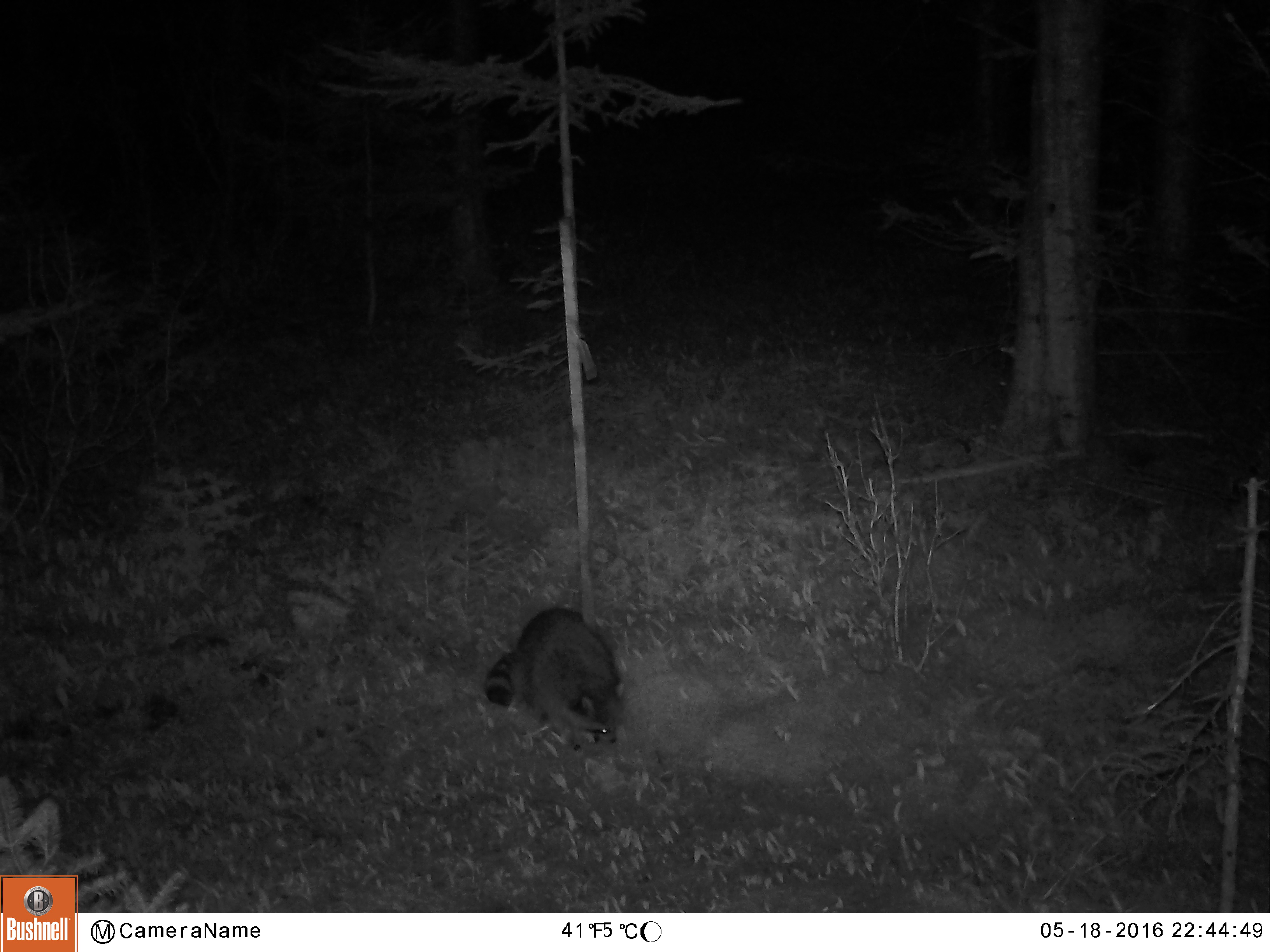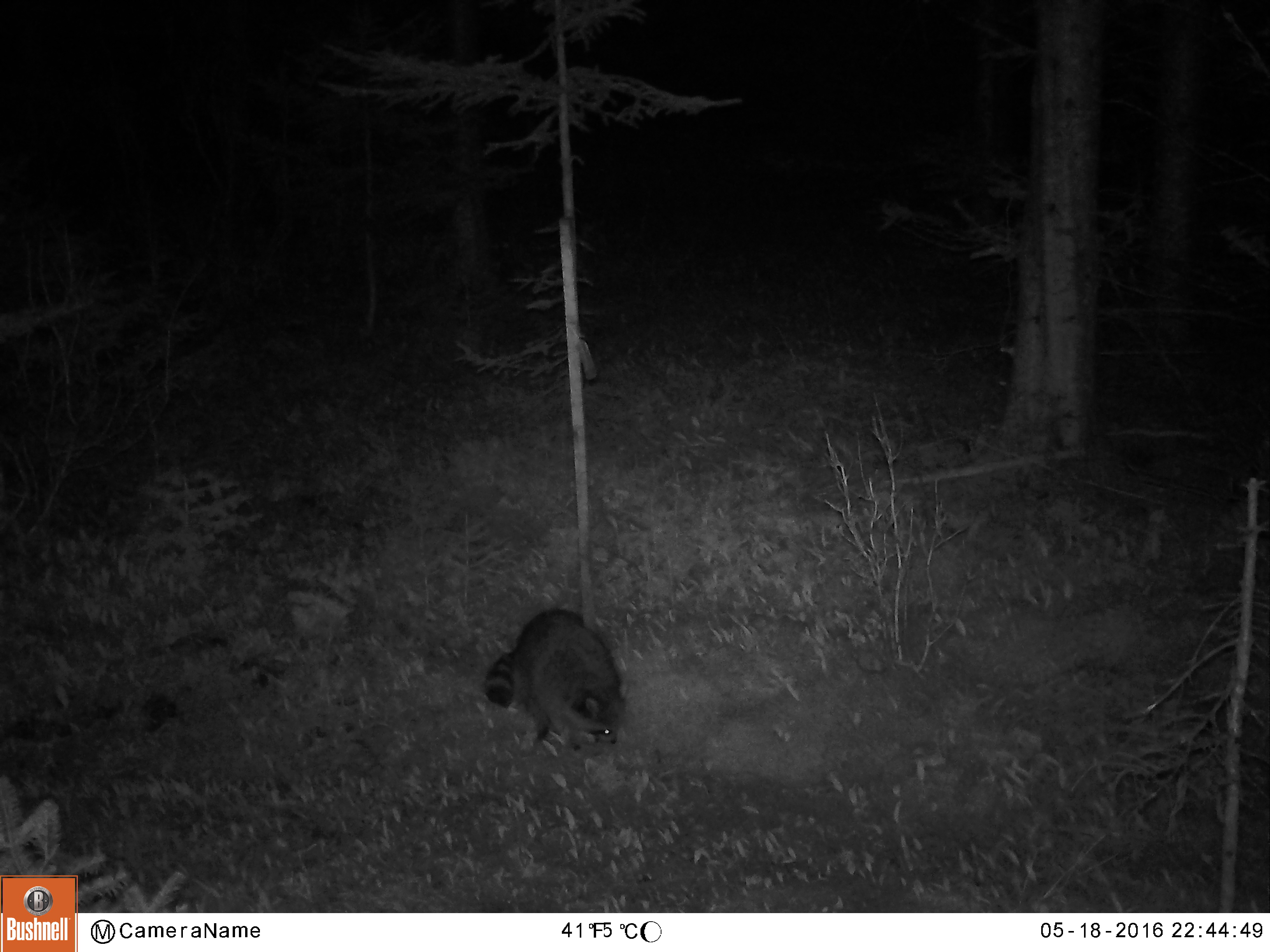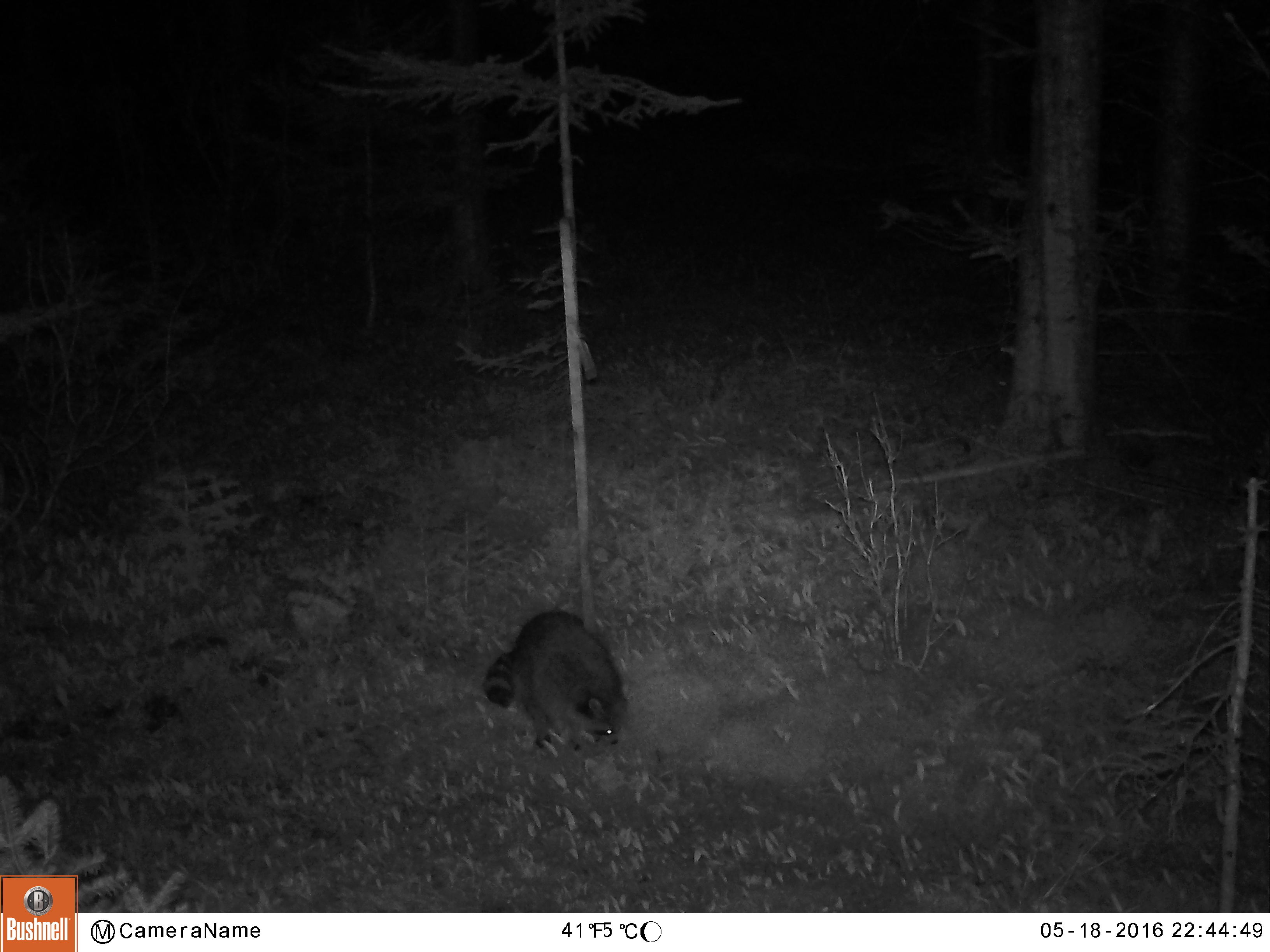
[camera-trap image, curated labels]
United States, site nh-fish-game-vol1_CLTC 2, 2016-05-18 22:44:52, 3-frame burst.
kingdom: Animalia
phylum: Chordata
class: Mammalia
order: Carnivora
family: Procyonidae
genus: Procyon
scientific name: Procyon lotor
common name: raccoon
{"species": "raccoon (Procyon lotor)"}